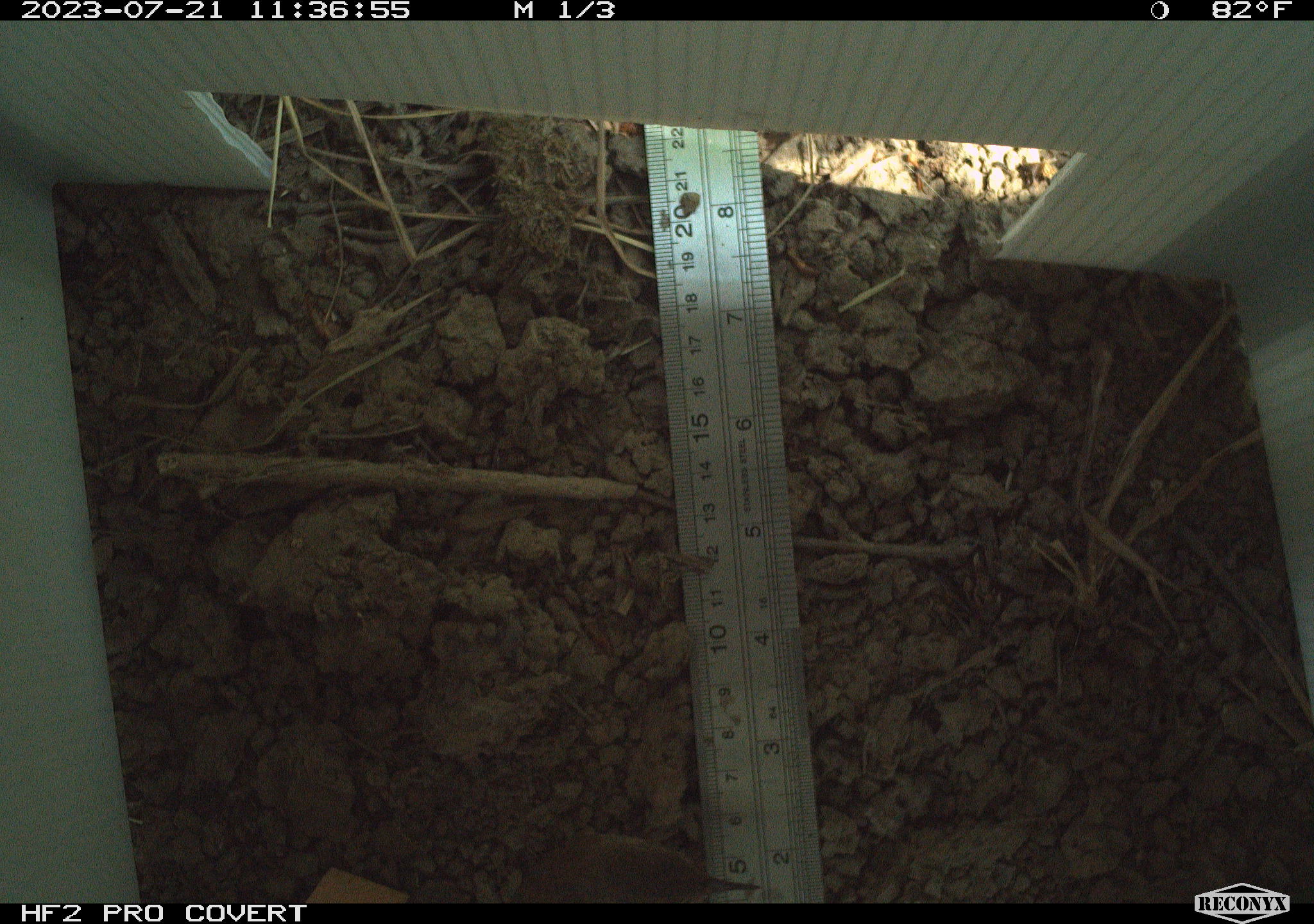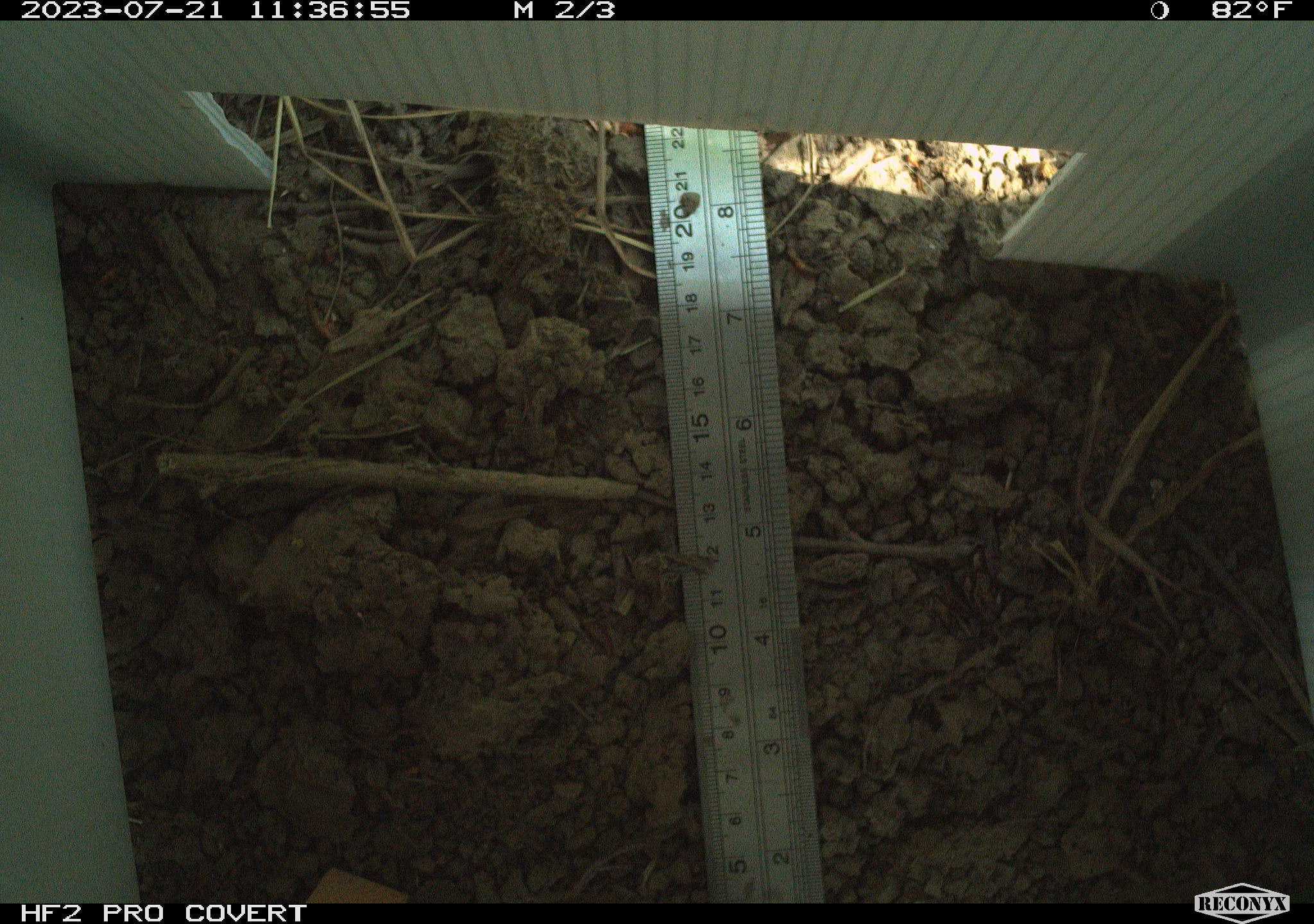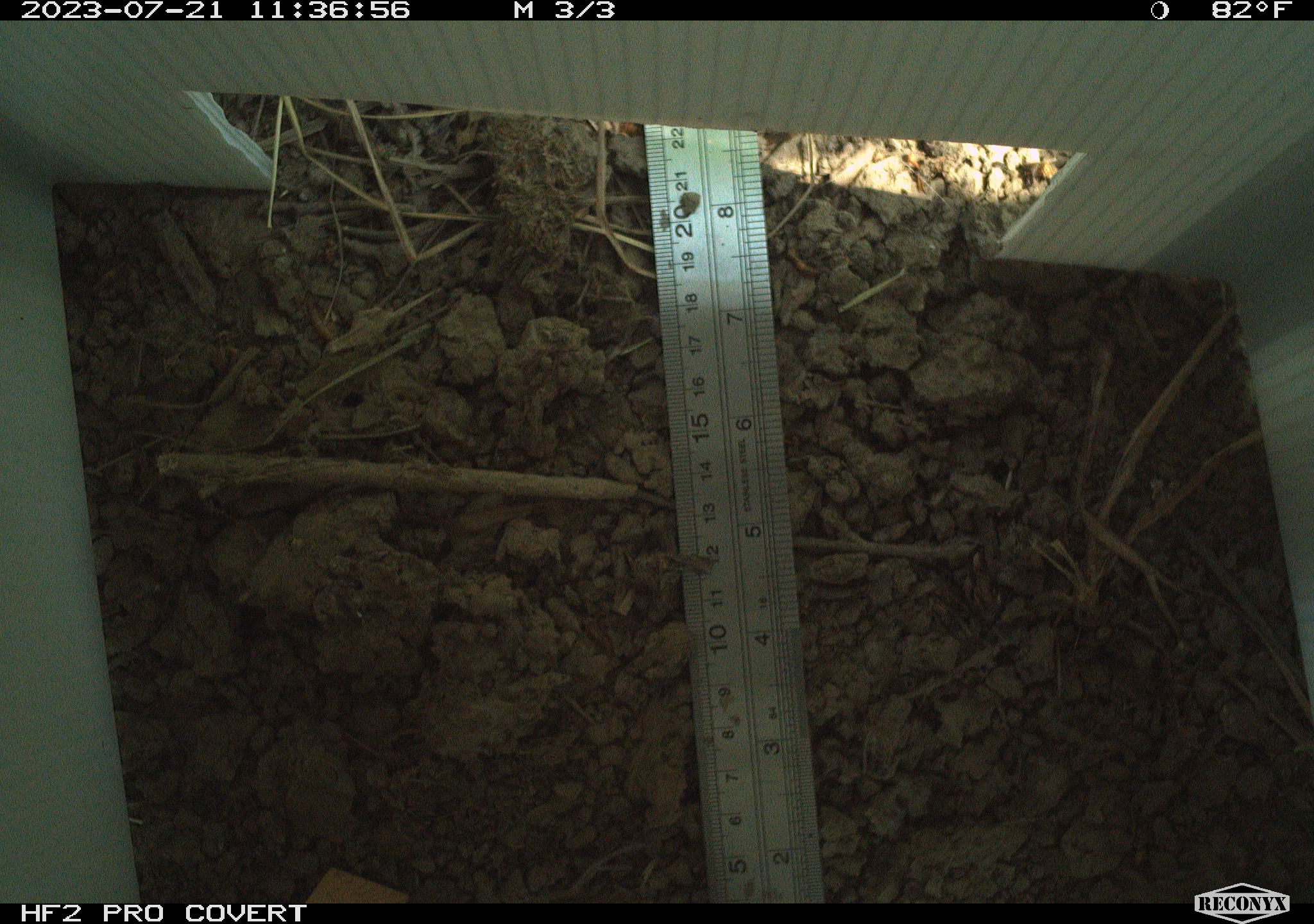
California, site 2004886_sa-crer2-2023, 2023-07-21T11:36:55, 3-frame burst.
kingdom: Animalia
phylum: Chordata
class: Aves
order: Passeriformes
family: Troglodytidae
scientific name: Troglodytidae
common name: wren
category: troglodytidae family